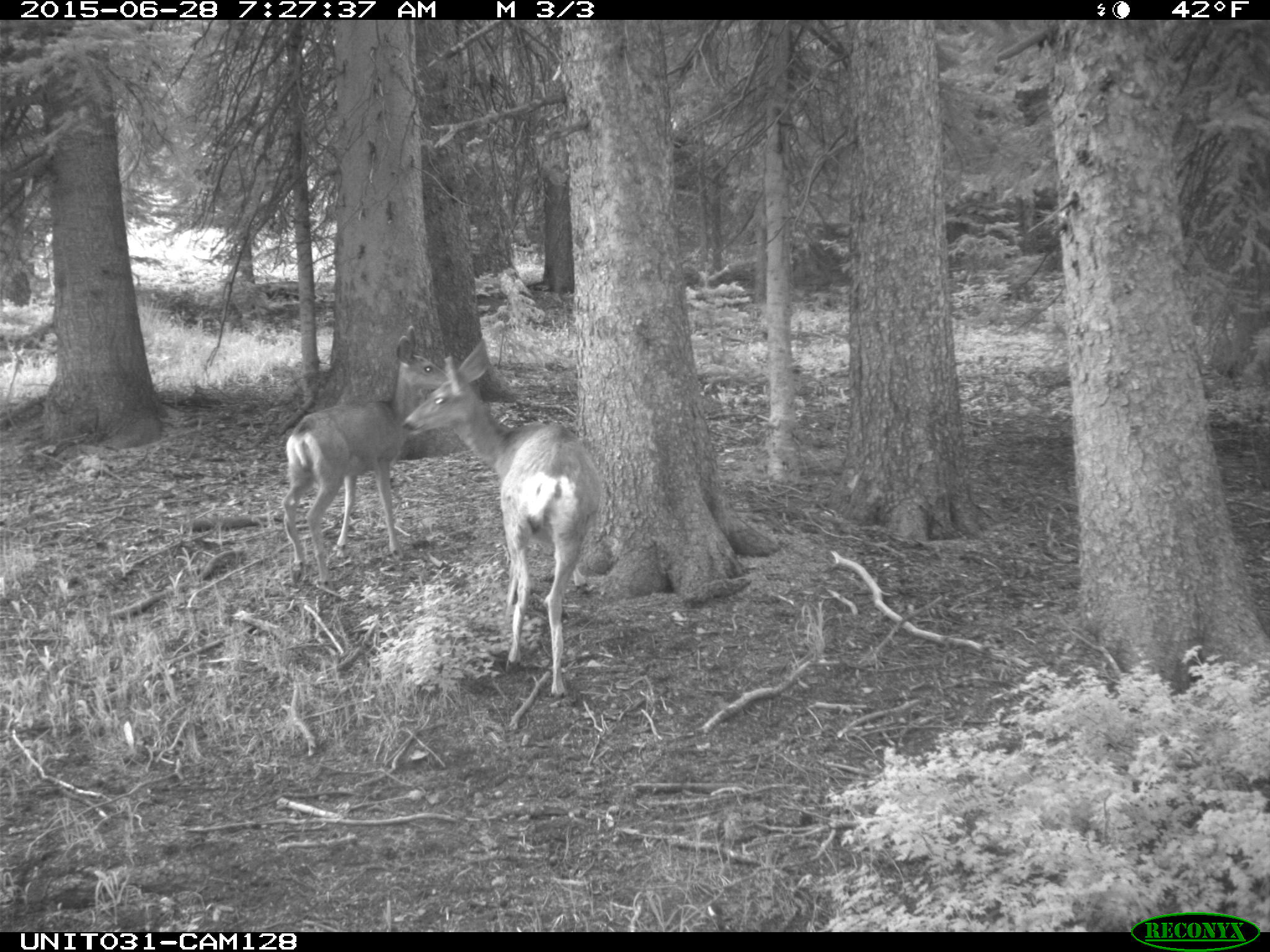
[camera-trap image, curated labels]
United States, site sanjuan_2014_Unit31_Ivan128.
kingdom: Animalia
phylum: Chordata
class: Mammalia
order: Artiodactyla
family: Cervidae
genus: Odocoileus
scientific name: Odocoileus hemionus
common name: mule deer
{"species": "Odocoileus hemionus (mule deer)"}